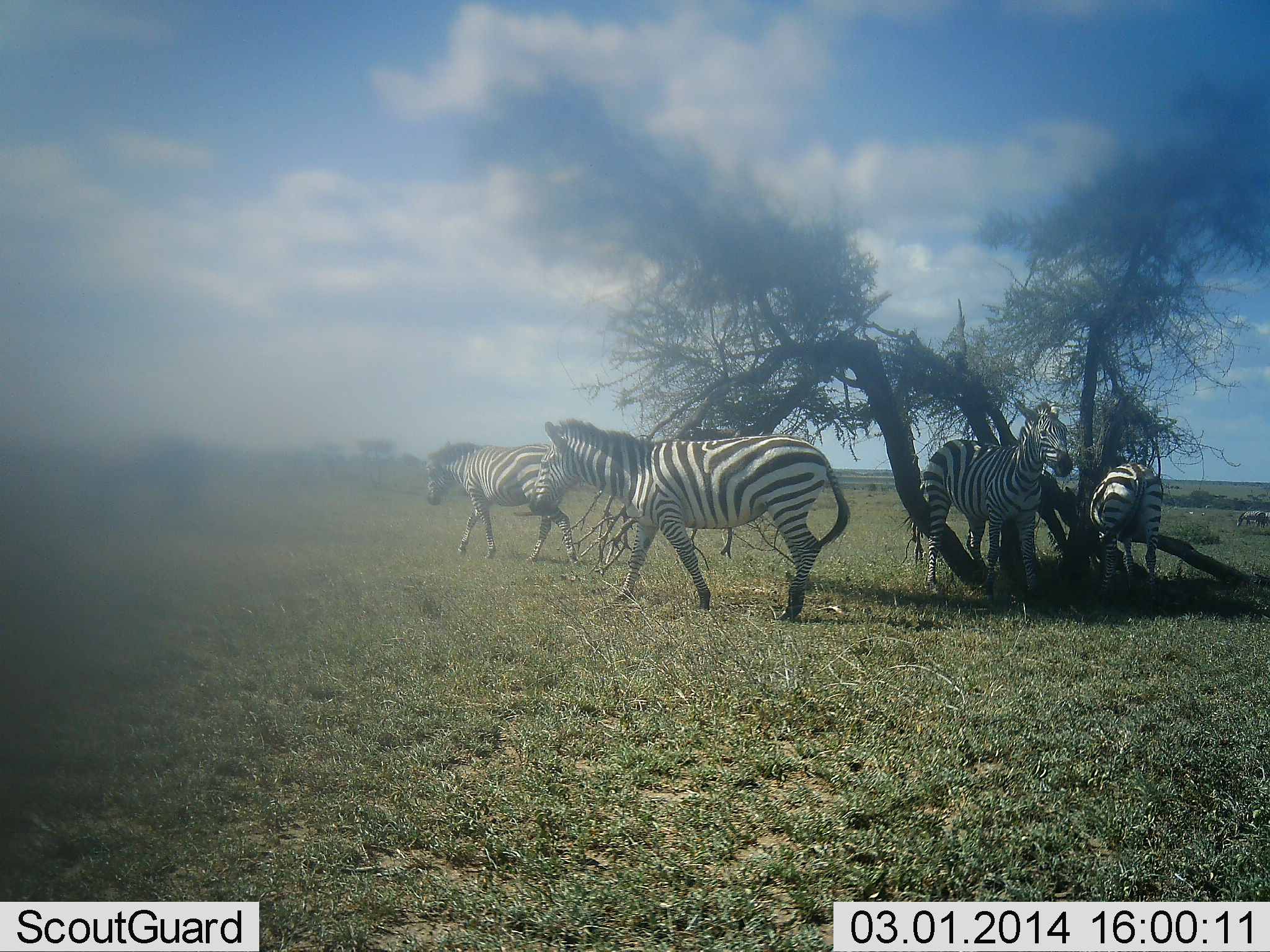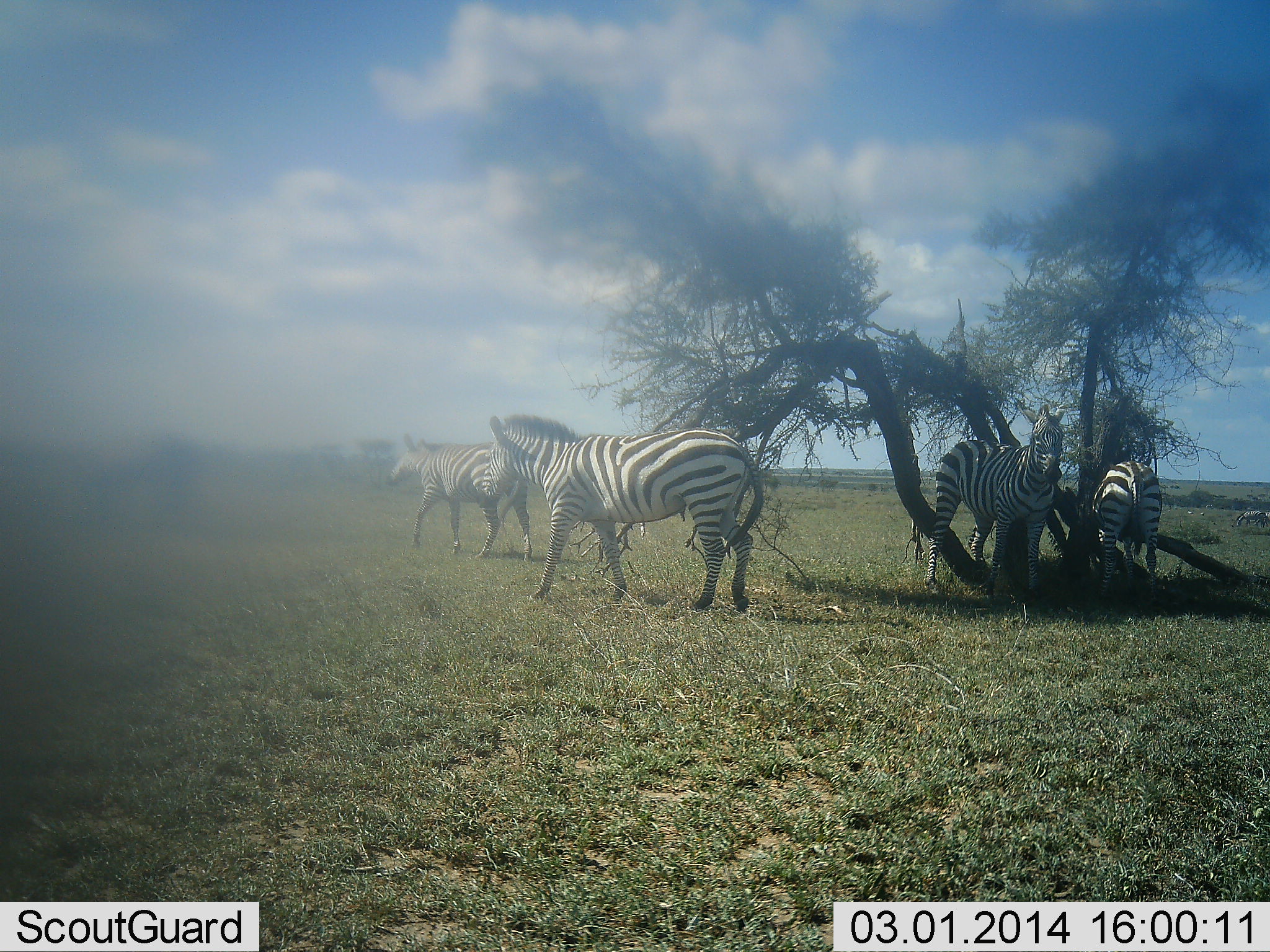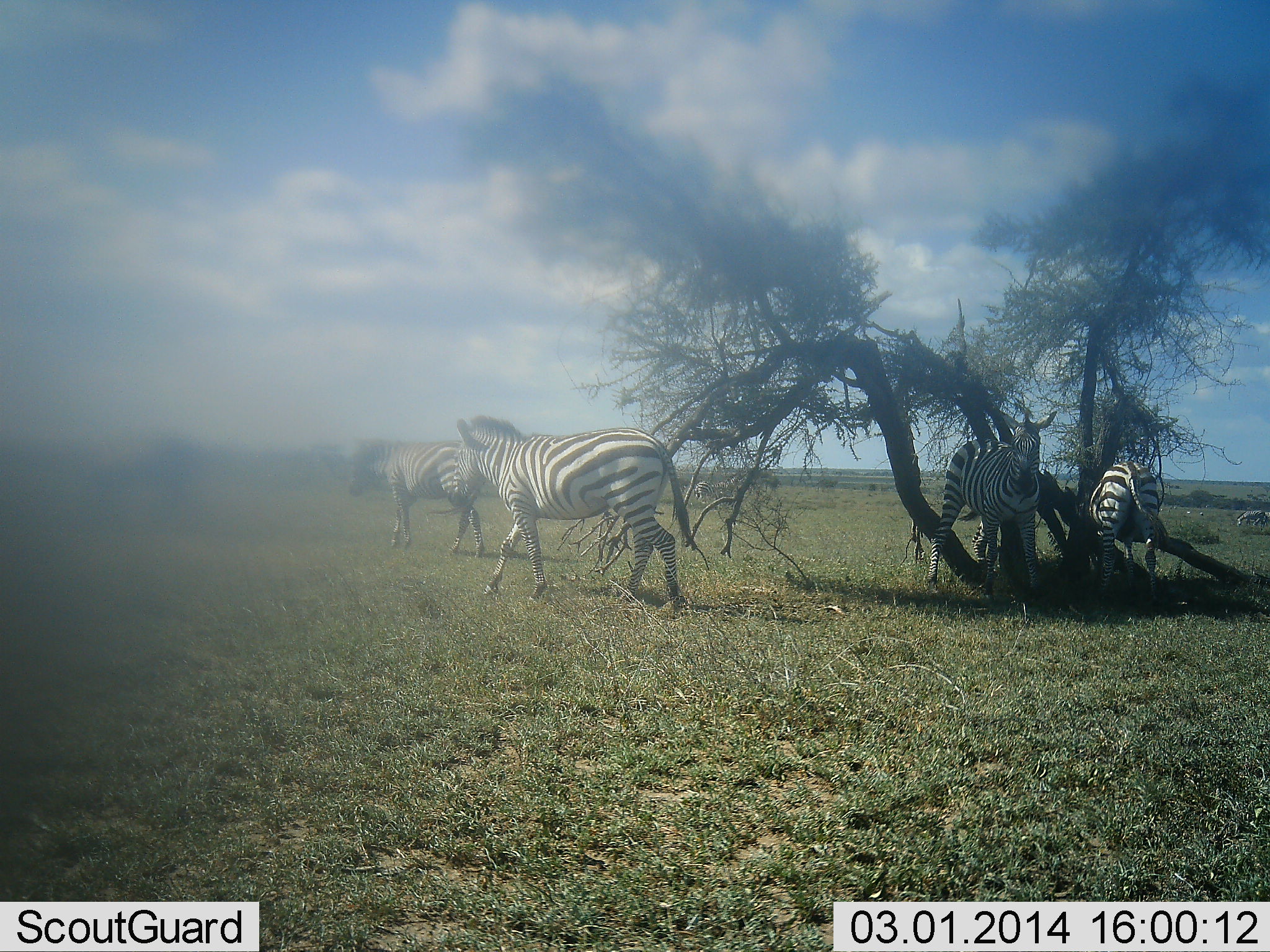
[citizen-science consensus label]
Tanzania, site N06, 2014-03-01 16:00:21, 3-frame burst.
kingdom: Animalia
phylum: Chordata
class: Mammalia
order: Perissodactyla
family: Equidae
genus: Equus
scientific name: Equus quagga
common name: plains zebra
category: zebra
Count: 4.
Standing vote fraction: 90%.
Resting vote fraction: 10%.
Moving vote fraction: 100%.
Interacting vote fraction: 0%.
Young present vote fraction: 0%.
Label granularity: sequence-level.